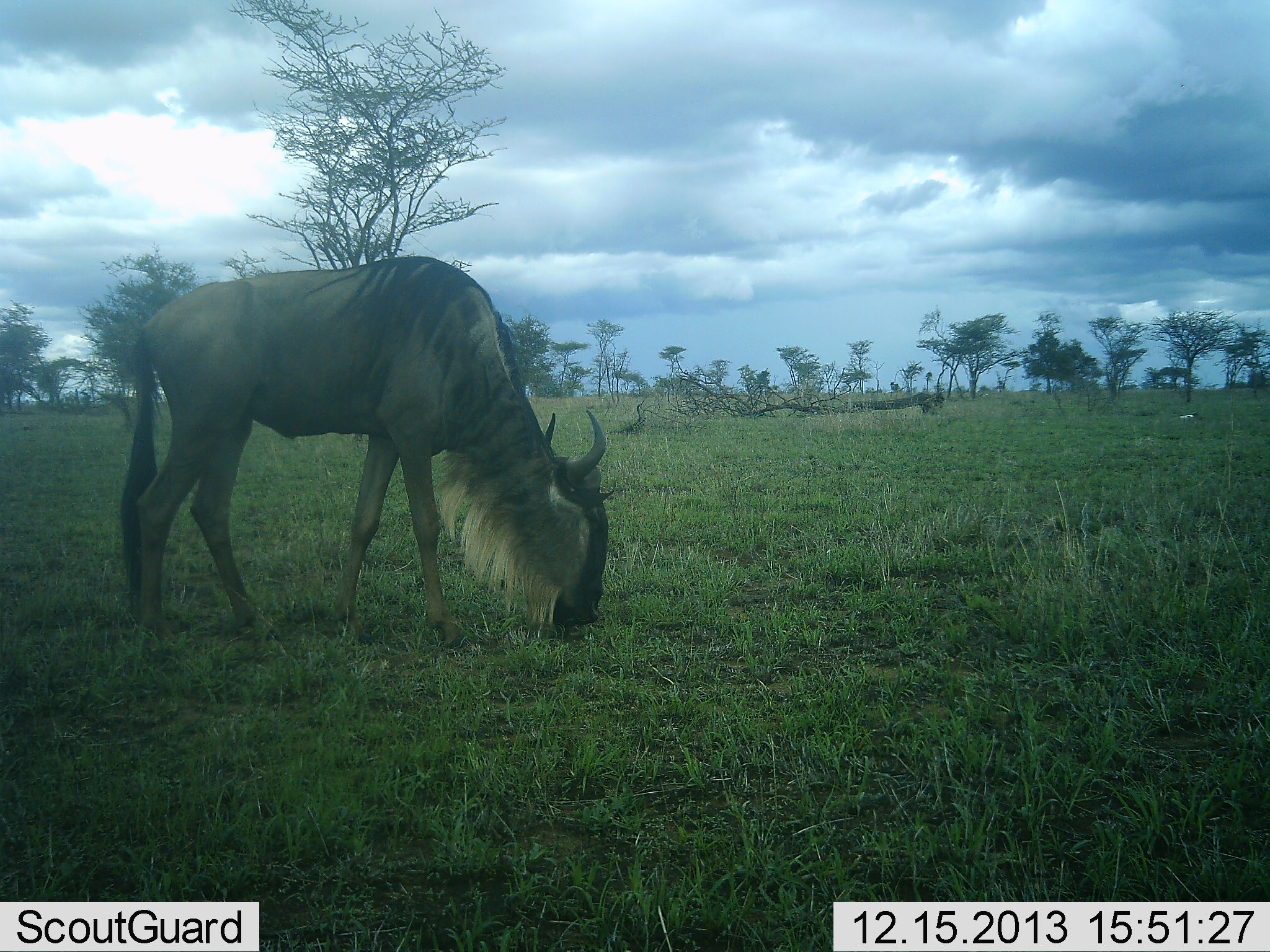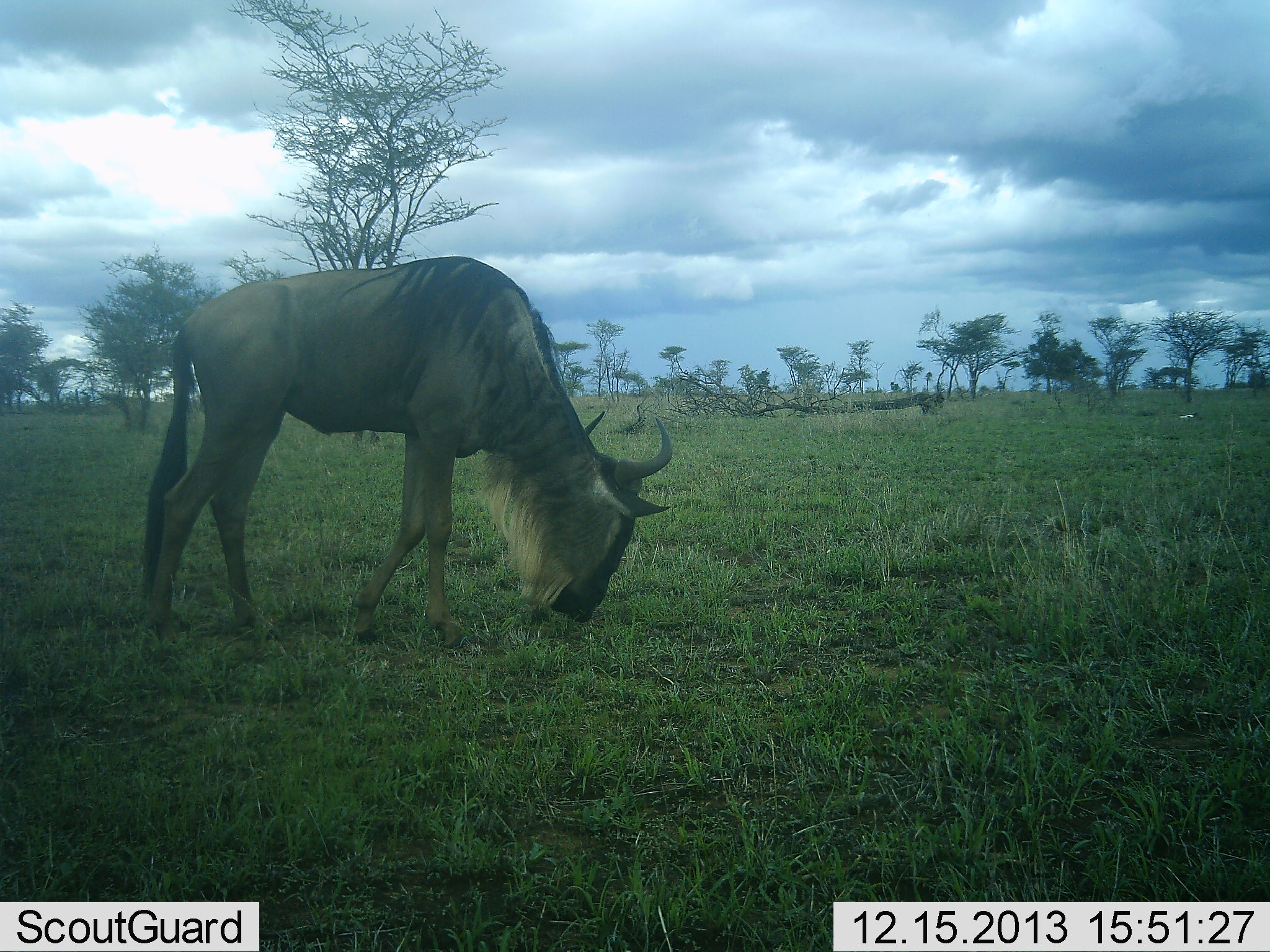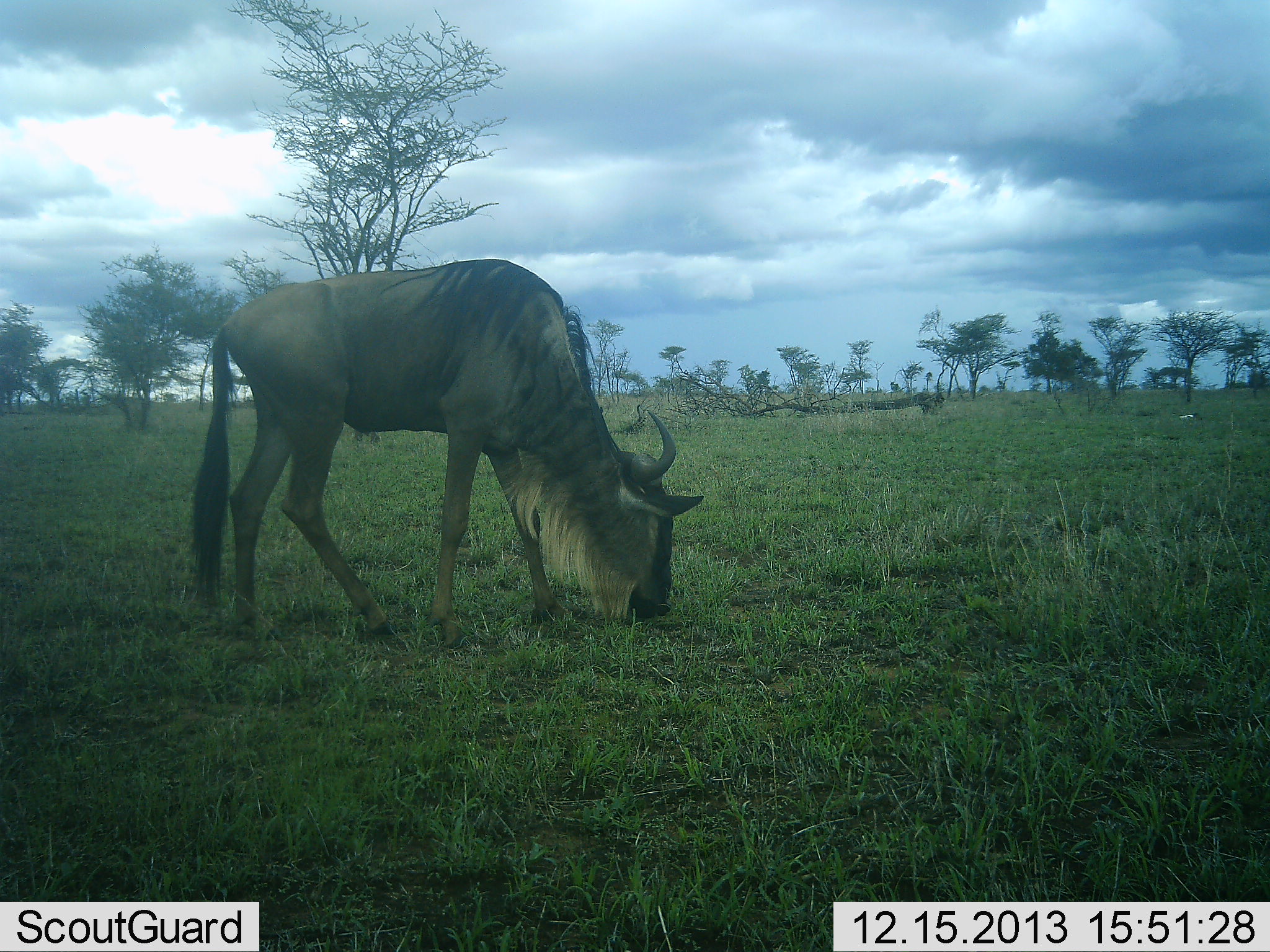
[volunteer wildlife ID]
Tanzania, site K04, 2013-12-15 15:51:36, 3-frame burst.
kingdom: Animalia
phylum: Chordata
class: Mammalia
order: Artiodactyla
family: Bovidae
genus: Connochaetes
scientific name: Connochaetes taurinus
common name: blue wildebeest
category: wildebeest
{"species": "wildebeest (blue wildebeest) (Connochaetes taurinus)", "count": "1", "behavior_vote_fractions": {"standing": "10%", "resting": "0%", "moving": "0%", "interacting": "0%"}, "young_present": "0%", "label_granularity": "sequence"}